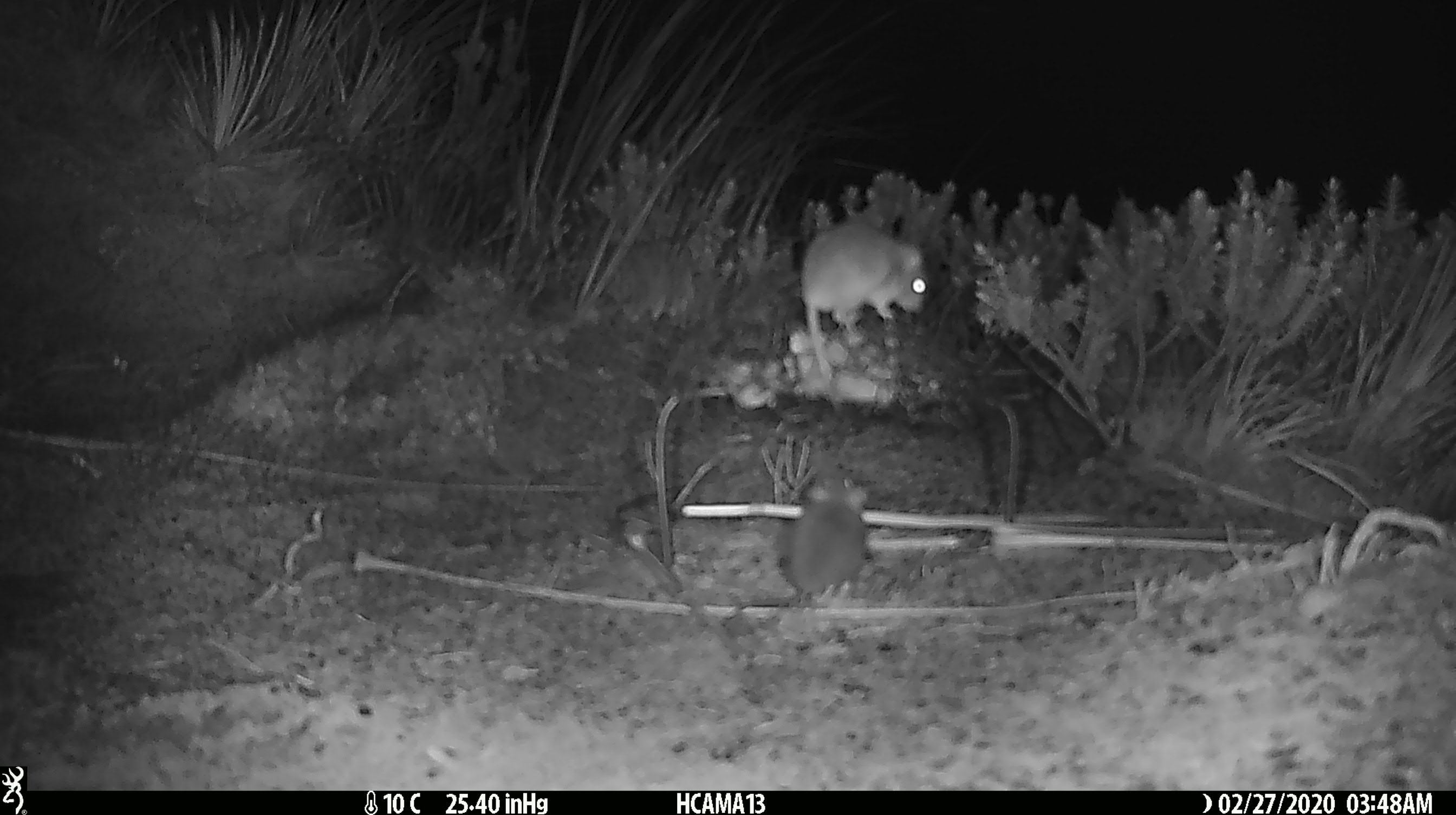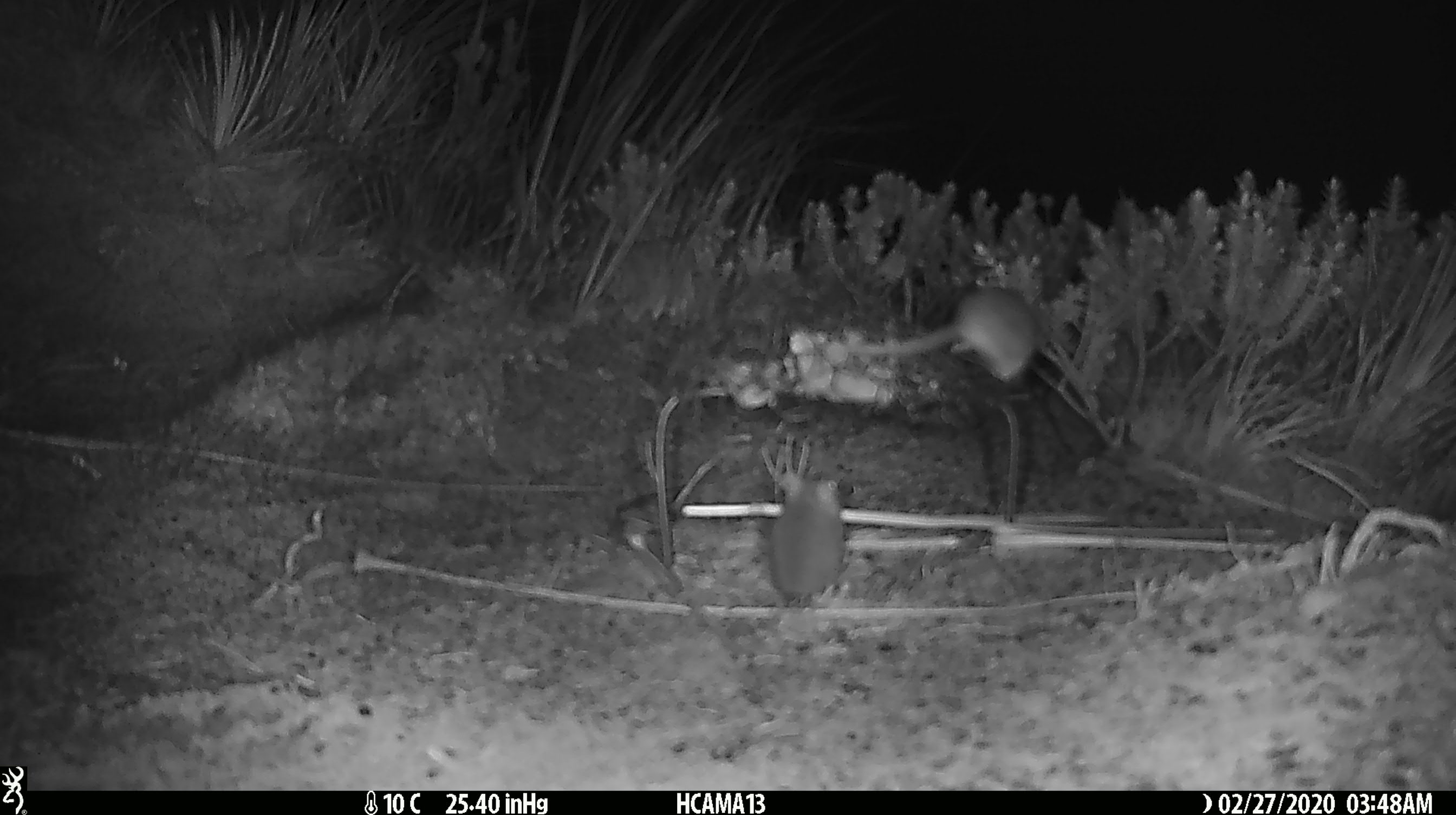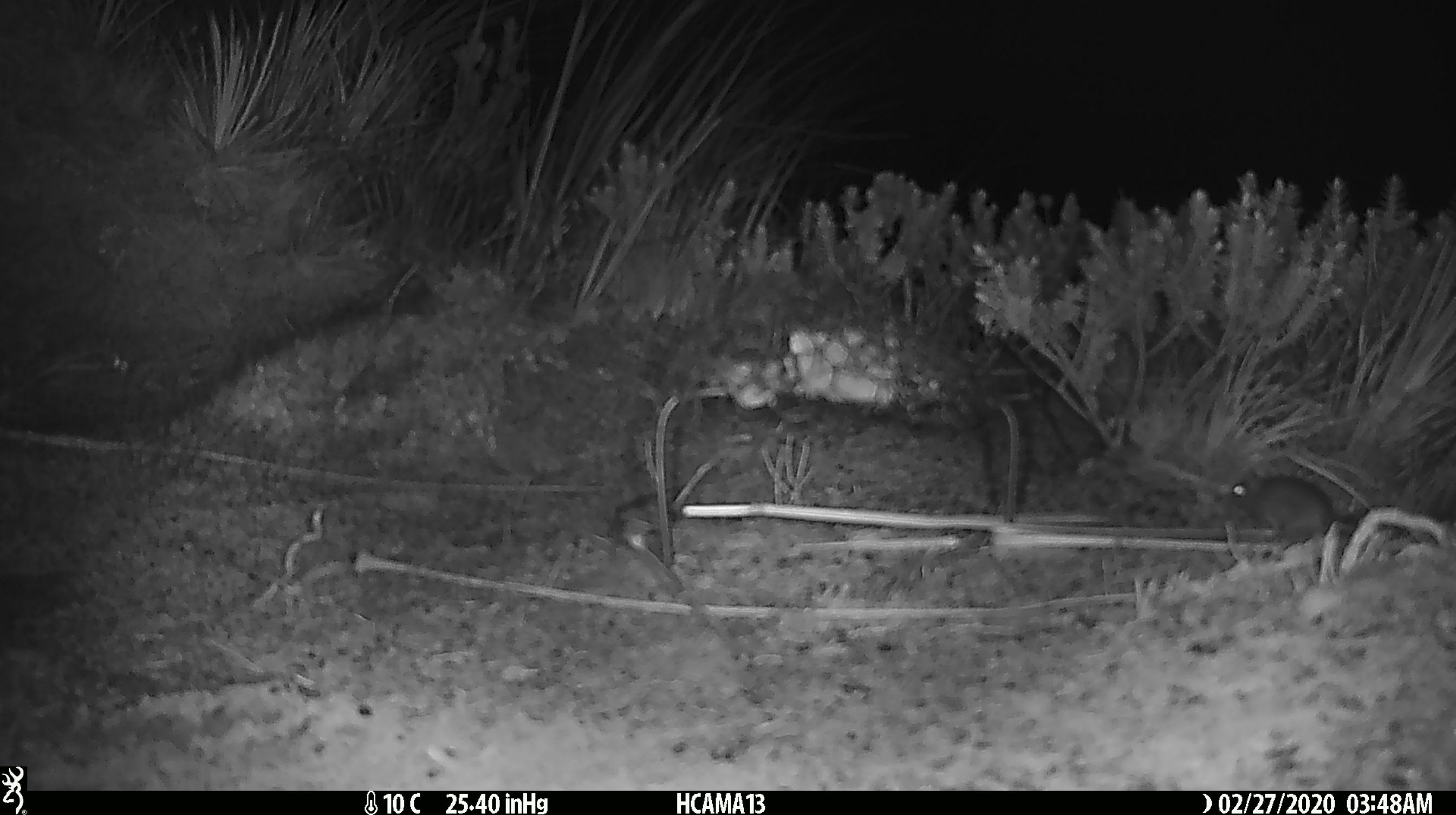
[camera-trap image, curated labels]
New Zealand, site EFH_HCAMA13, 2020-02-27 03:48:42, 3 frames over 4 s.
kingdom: Animalia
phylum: Chordata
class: Mammalia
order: Rodentia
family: Muridae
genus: Mus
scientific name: Mus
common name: mouse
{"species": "mouse (Mus)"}